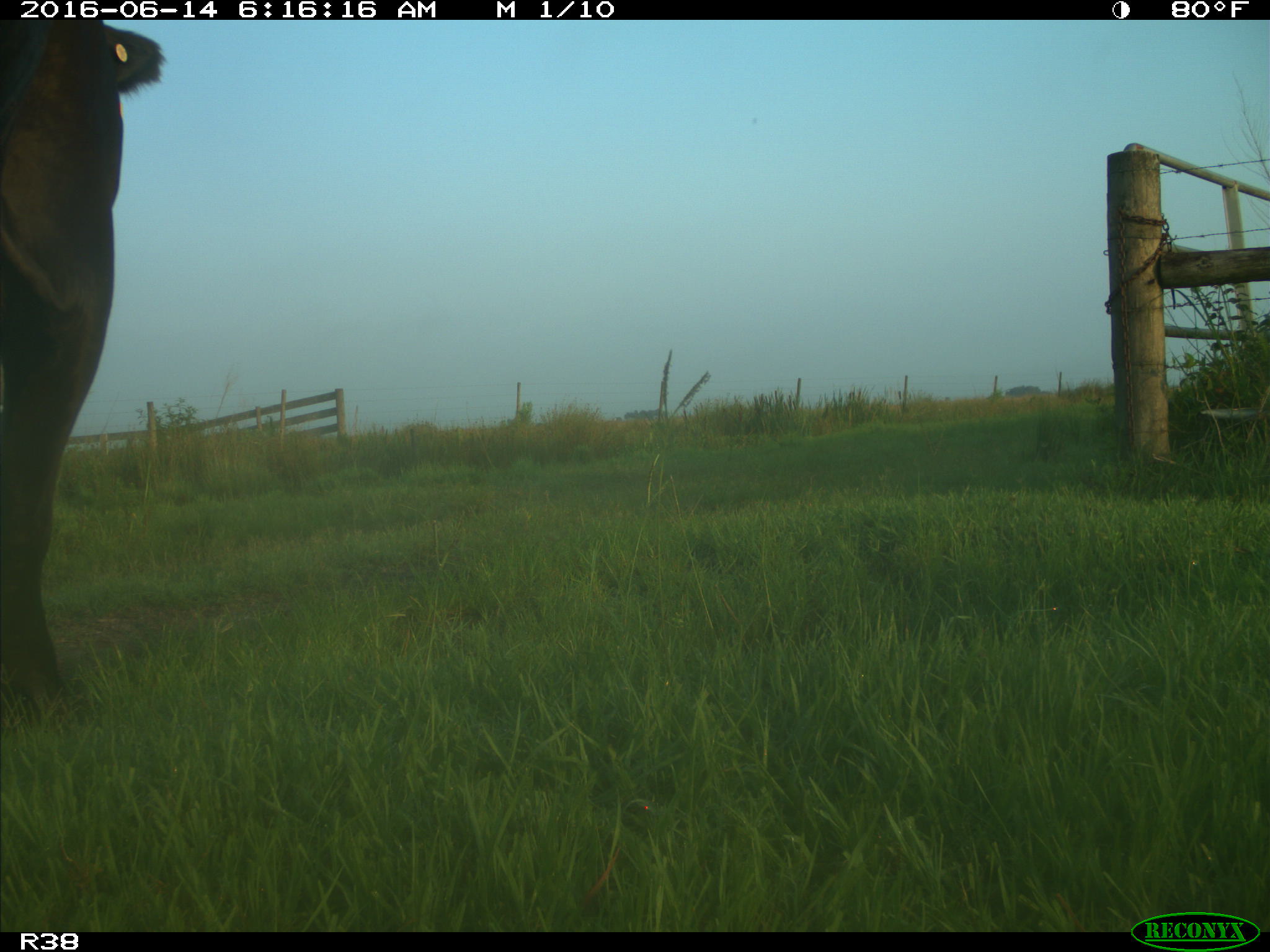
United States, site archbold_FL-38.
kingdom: Animalia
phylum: Chordata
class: Mammalia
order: Artiodactyla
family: Bovidae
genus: Bos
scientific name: Bos taurus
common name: domestic cow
Bos taurus (domestic cow).